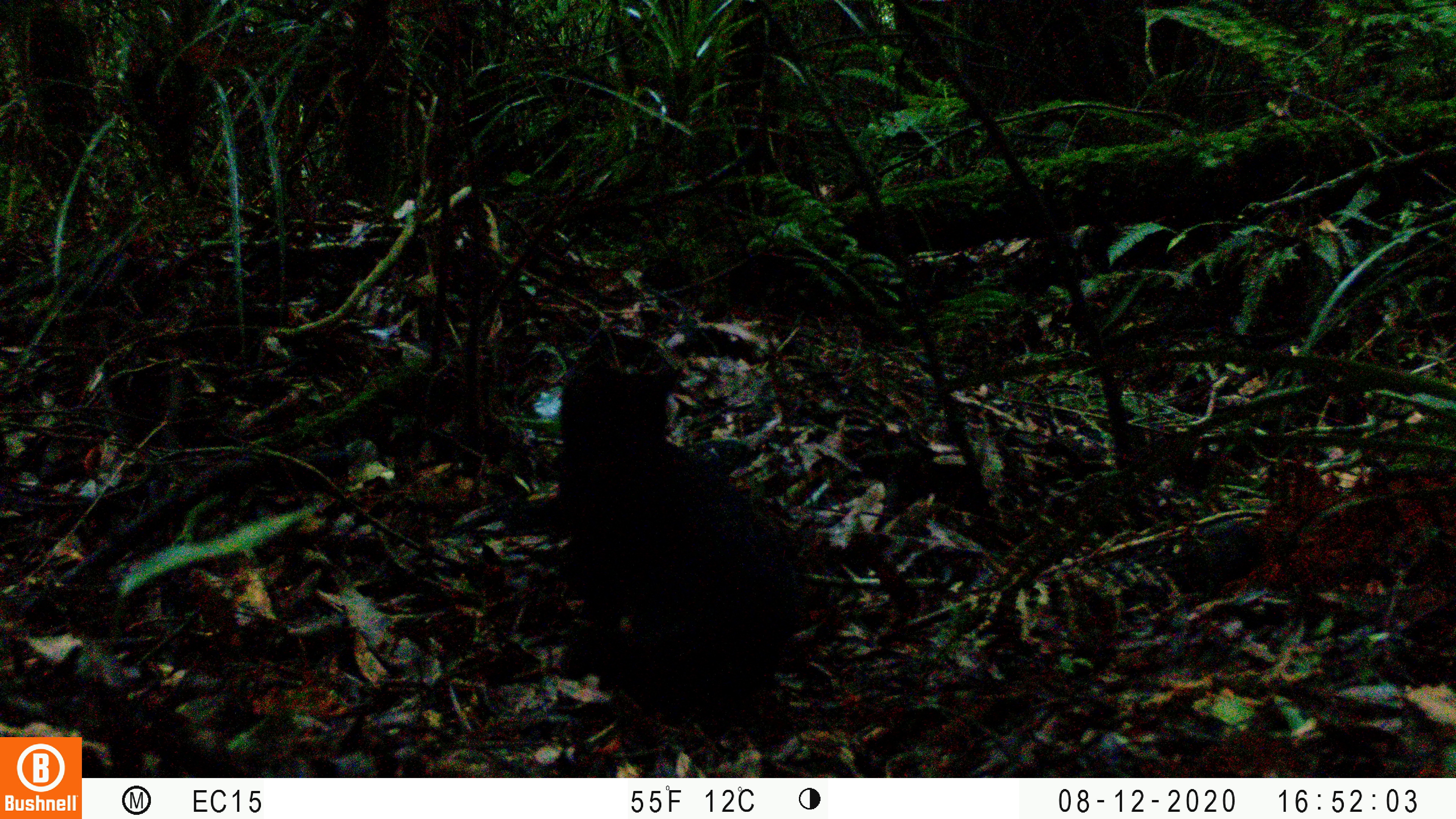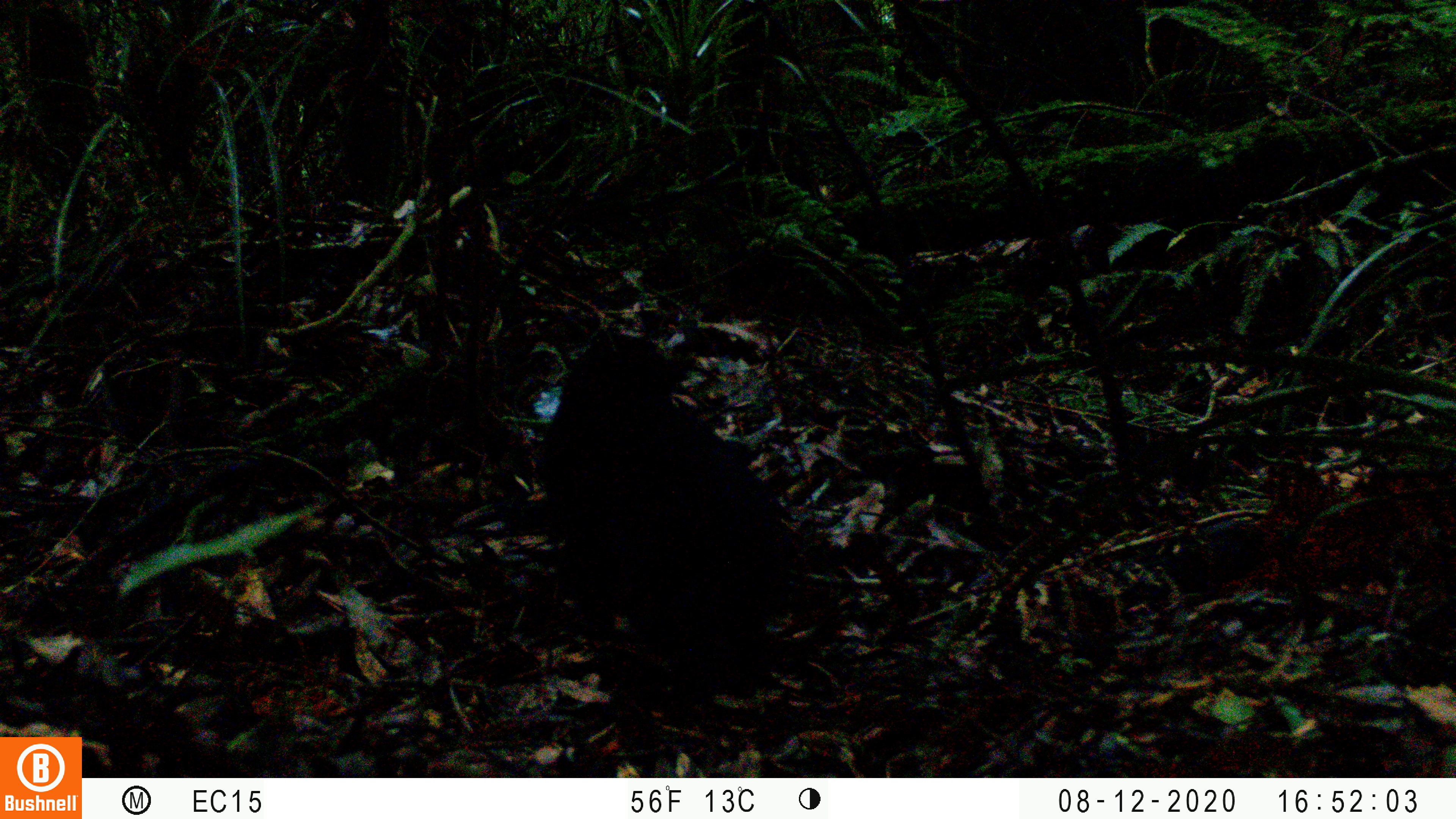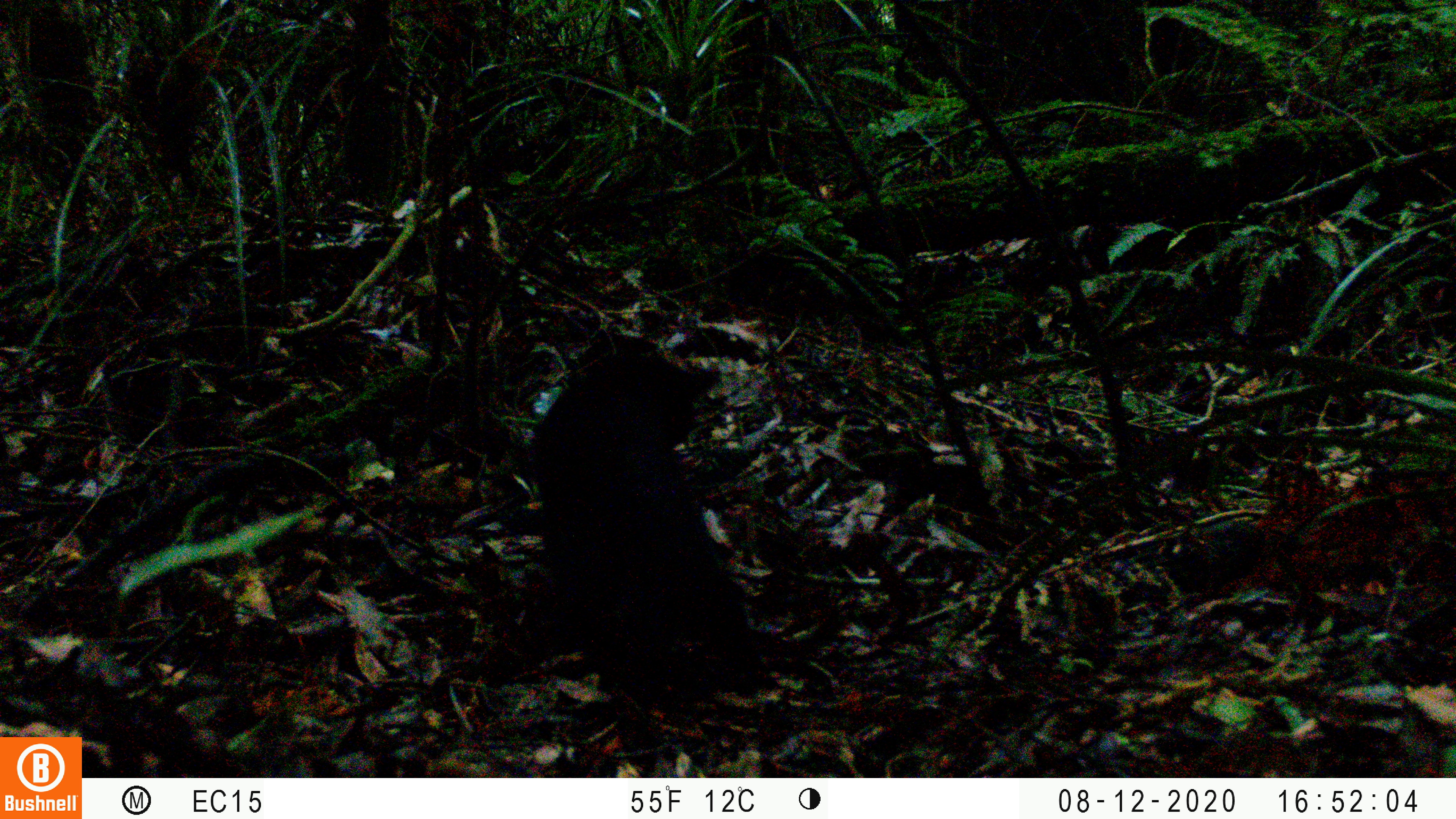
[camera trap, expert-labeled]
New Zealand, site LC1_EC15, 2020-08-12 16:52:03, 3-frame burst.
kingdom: Animalia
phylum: Chordata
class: Mammalia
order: Carnivora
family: Felidae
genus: Felis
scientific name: Felis catus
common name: domestic cat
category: cat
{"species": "cat (domestic cat) (Felis catus)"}